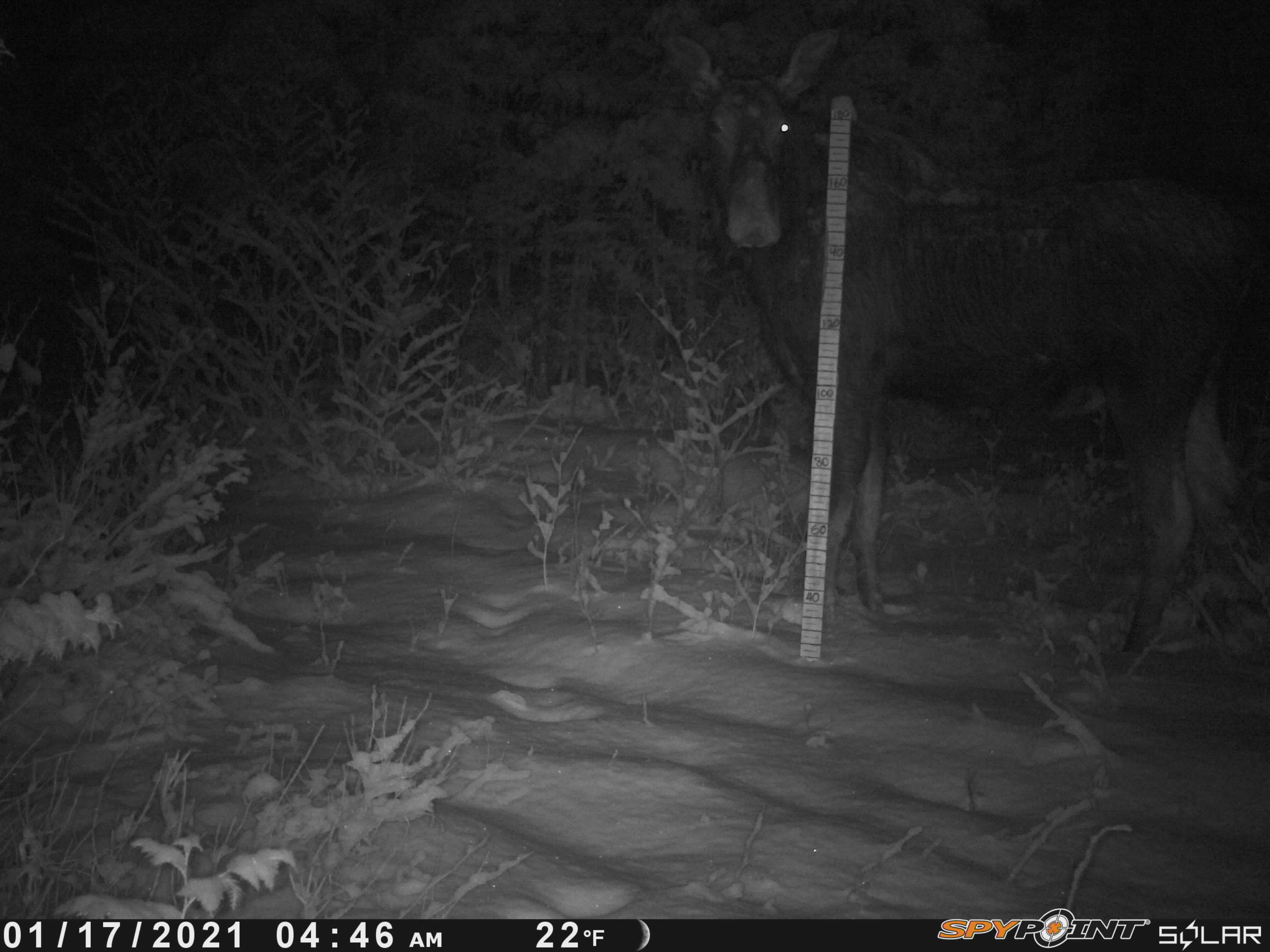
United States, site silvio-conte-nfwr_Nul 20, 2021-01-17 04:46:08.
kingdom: Animalia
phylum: Chordata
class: Mammalia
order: Artiodactyla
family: Cervidae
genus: Alces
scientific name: Alces alces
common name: moose